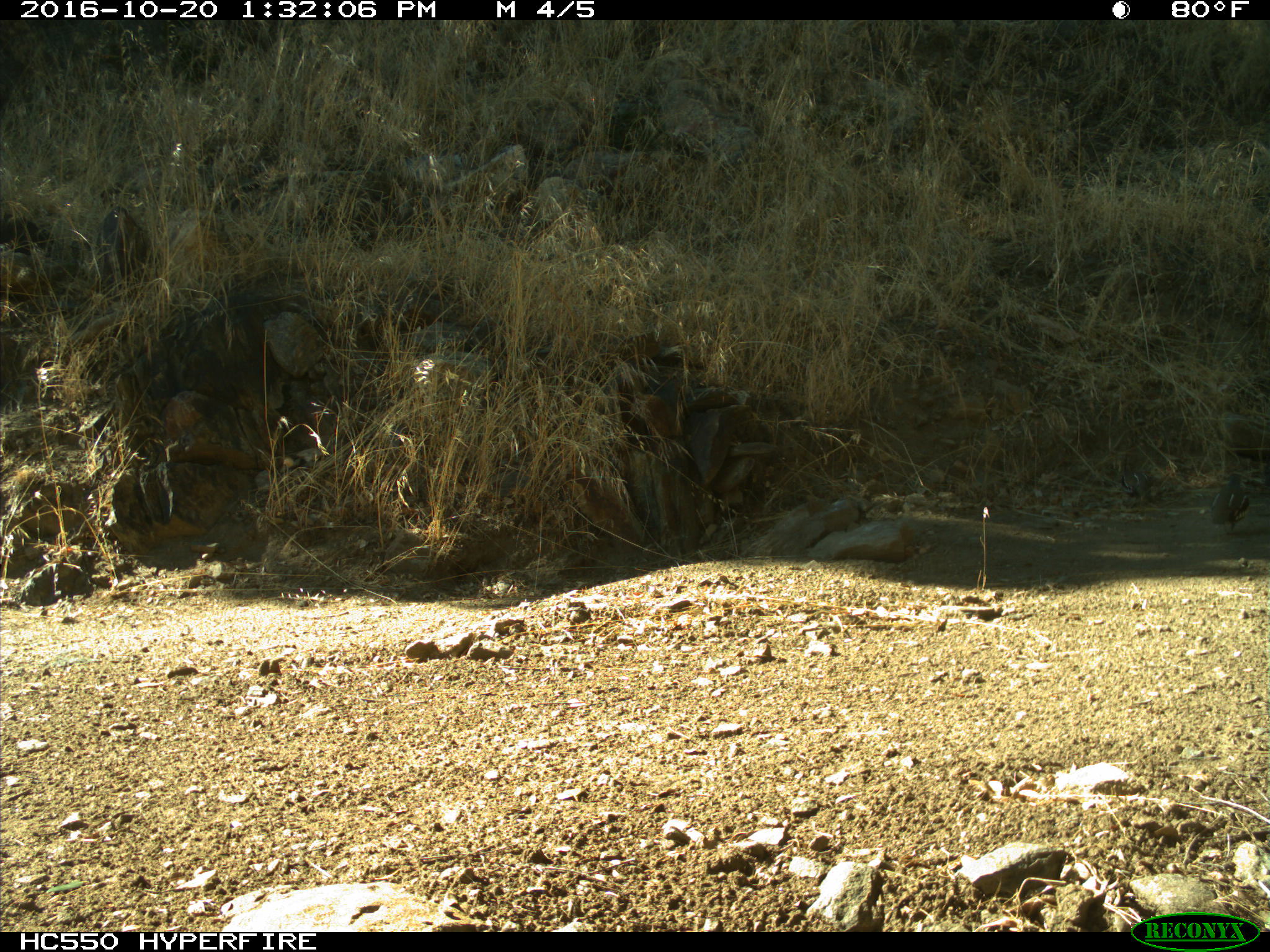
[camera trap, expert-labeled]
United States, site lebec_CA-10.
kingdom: Animalia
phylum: Chordata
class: Aves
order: Galliformes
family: Odontophoridae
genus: Callipepla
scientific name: Callipepla californica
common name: california quail